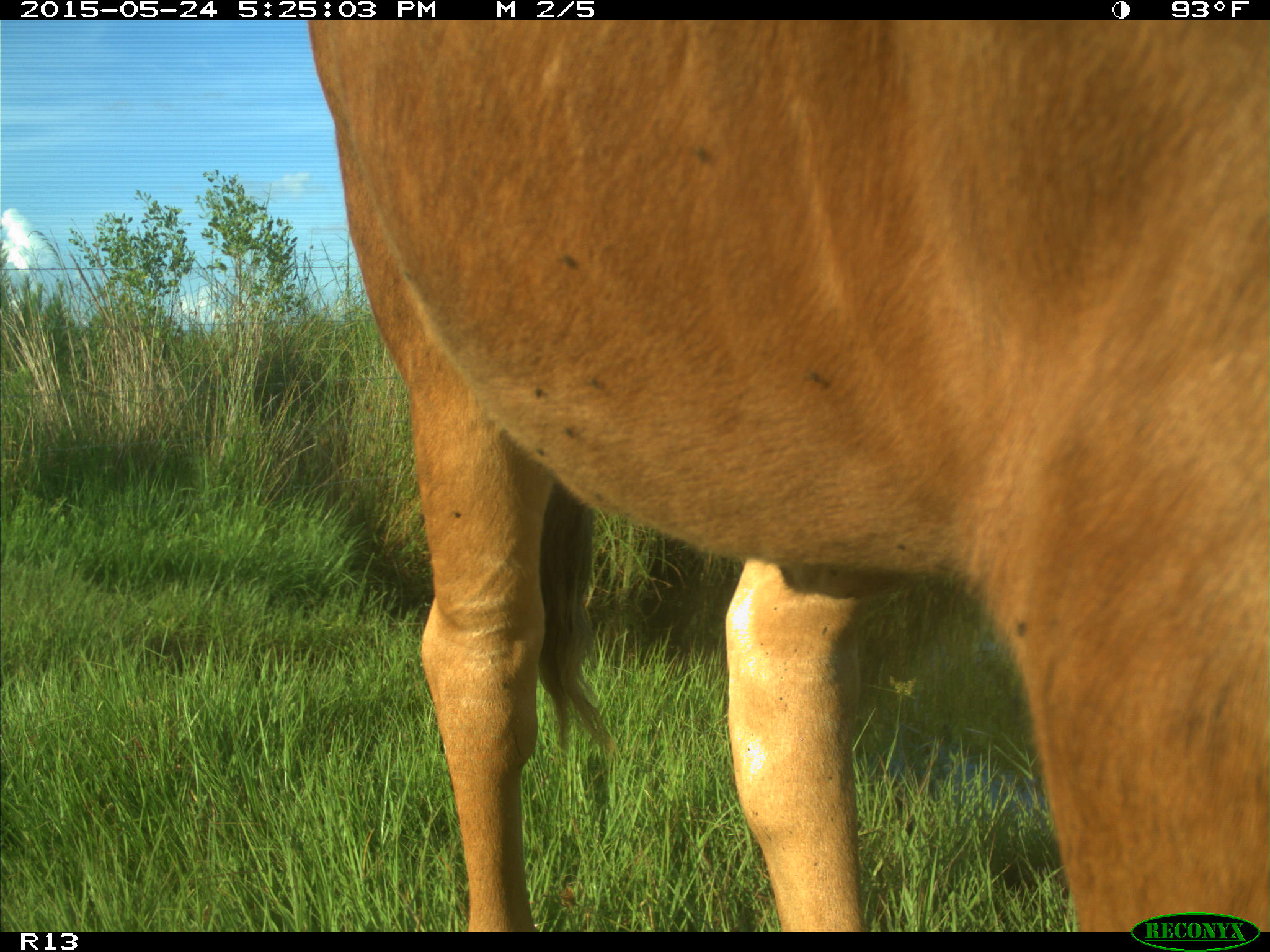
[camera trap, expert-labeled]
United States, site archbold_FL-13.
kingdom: Animalia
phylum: Chordata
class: Mammalia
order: Artiodactyla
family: Bovidae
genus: Bos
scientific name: Bos taurus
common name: domestic cow